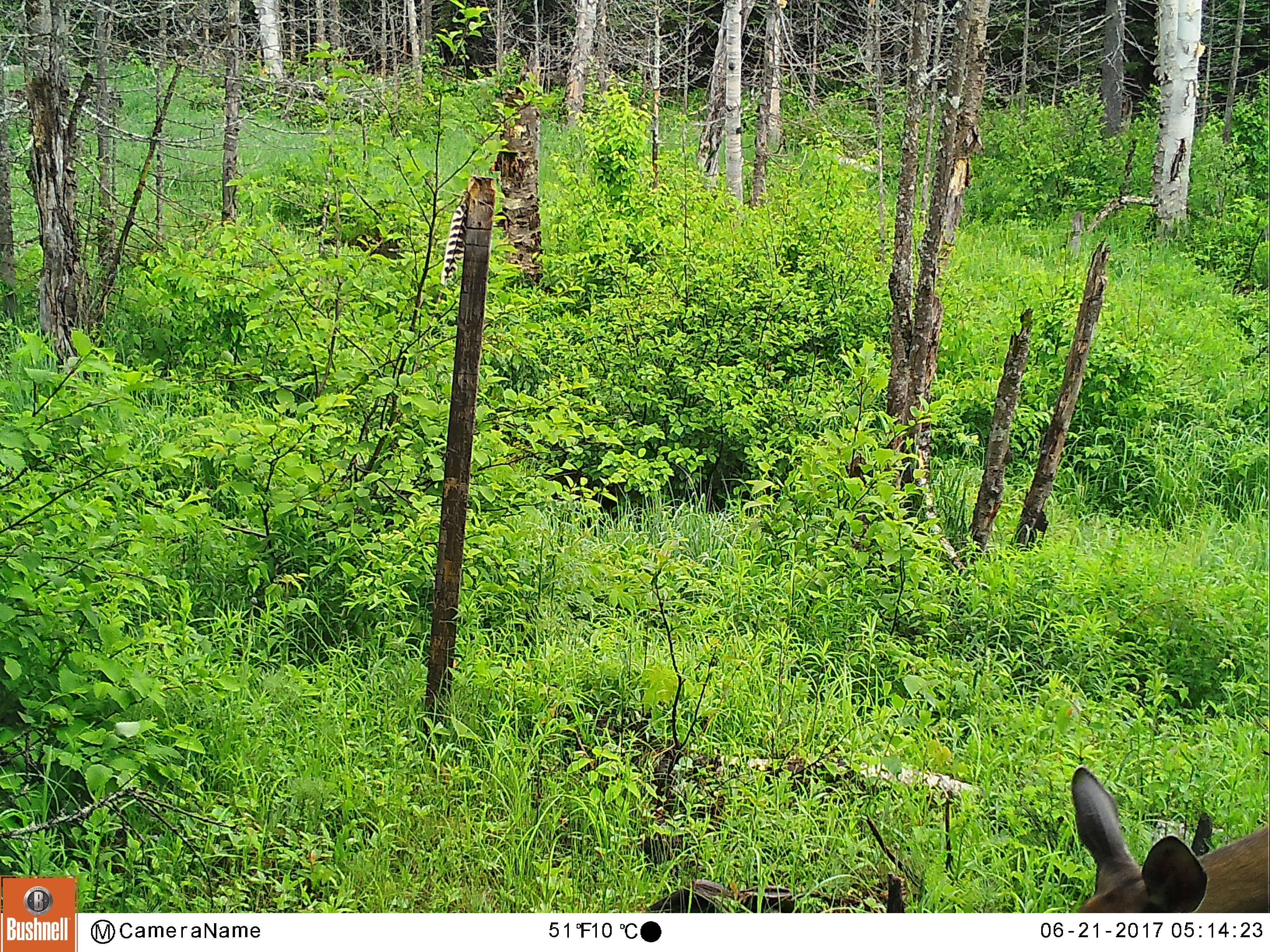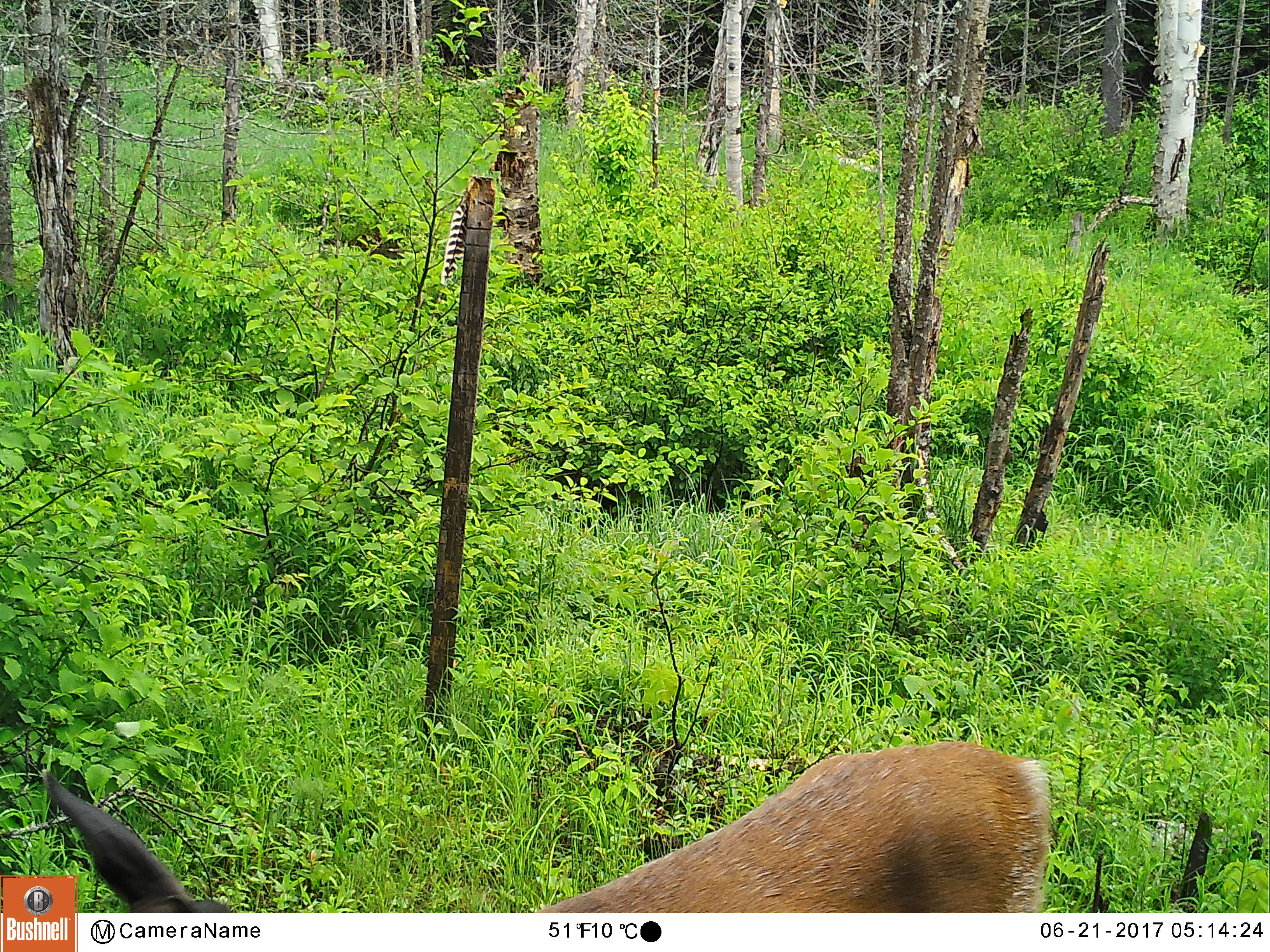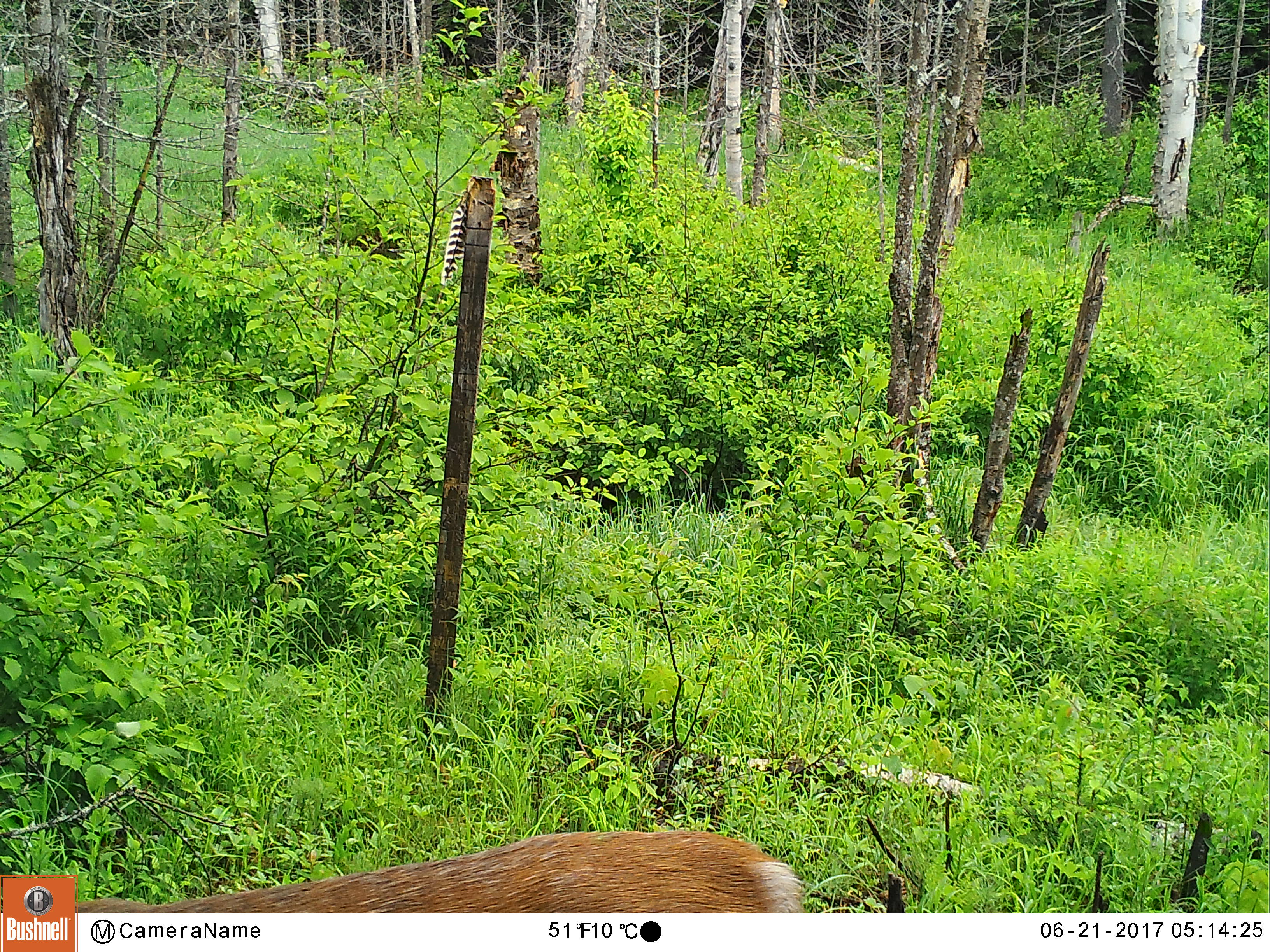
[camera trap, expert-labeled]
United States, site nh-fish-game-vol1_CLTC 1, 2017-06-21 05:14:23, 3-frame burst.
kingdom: Animalia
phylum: Chordata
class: Mammalia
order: Artiodactyla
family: Cervidae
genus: Odocoileus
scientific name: Odocoileus virginianus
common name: white-tailed deer